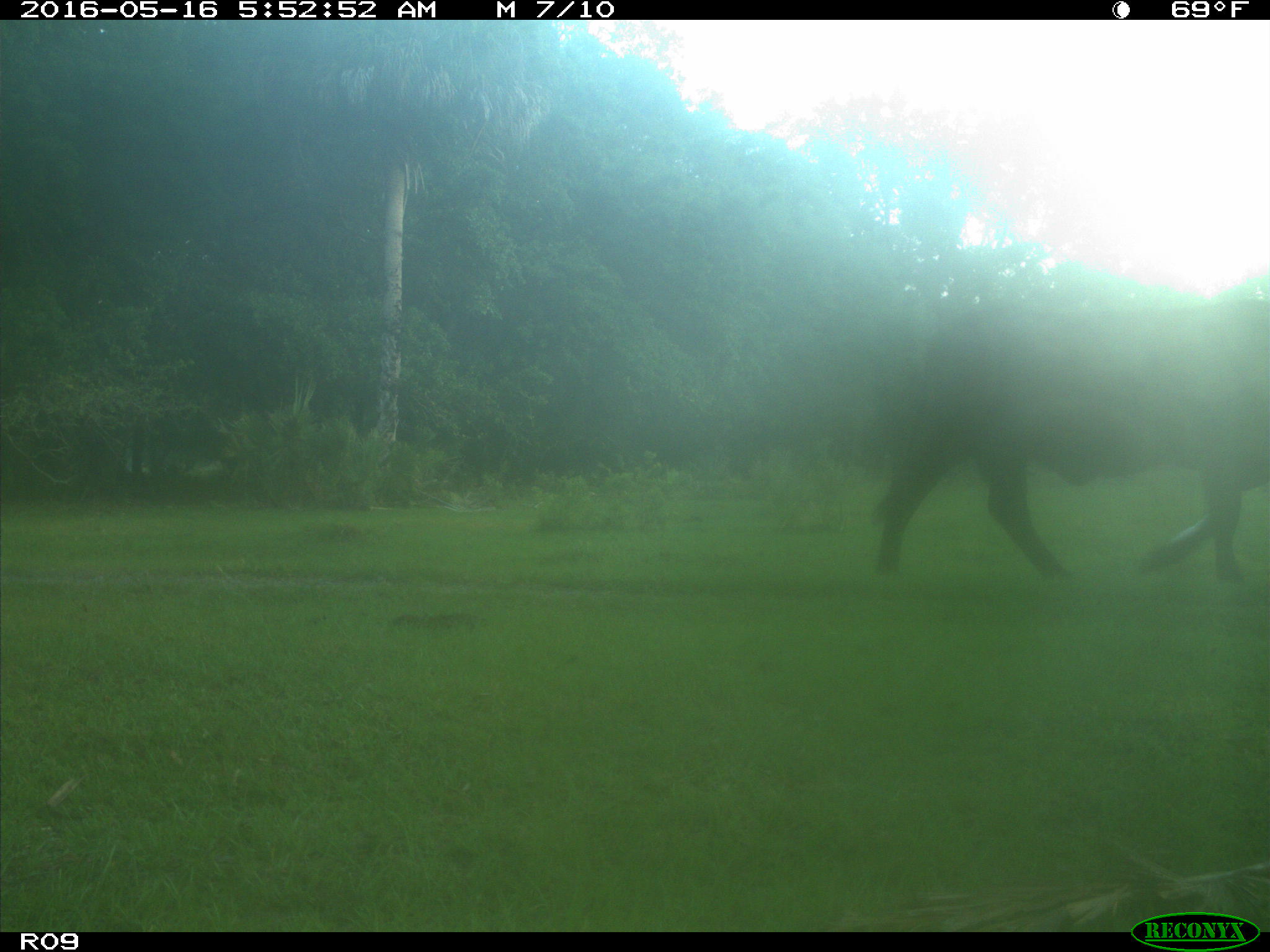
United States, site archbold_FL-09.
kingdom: Animalia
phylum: Chordata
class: Mammalia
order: Artiodactyla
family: Bovidae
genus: Bos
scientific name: Bos taurus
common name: domestic cow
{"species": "Bos taurus (domestic cow)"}